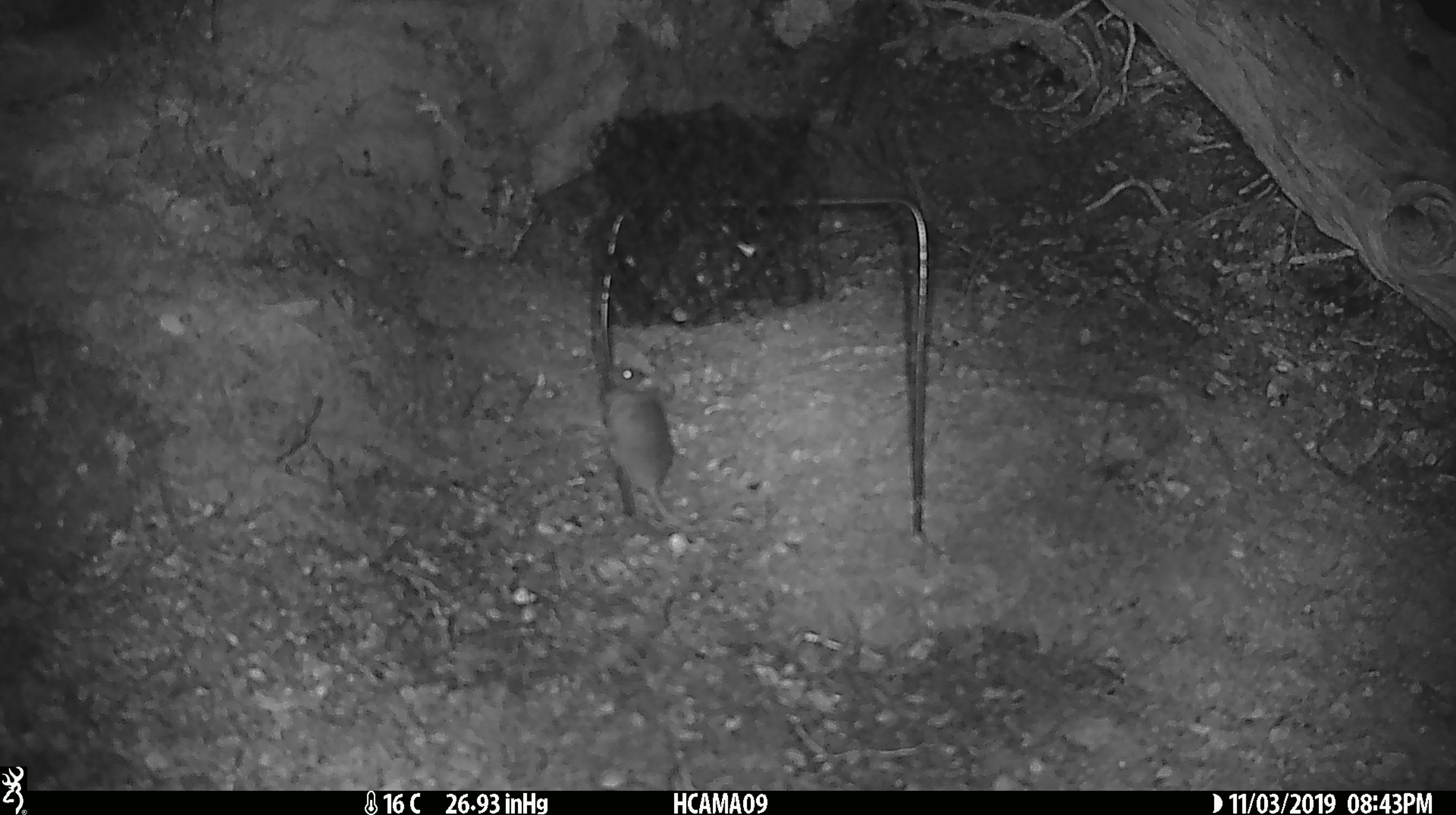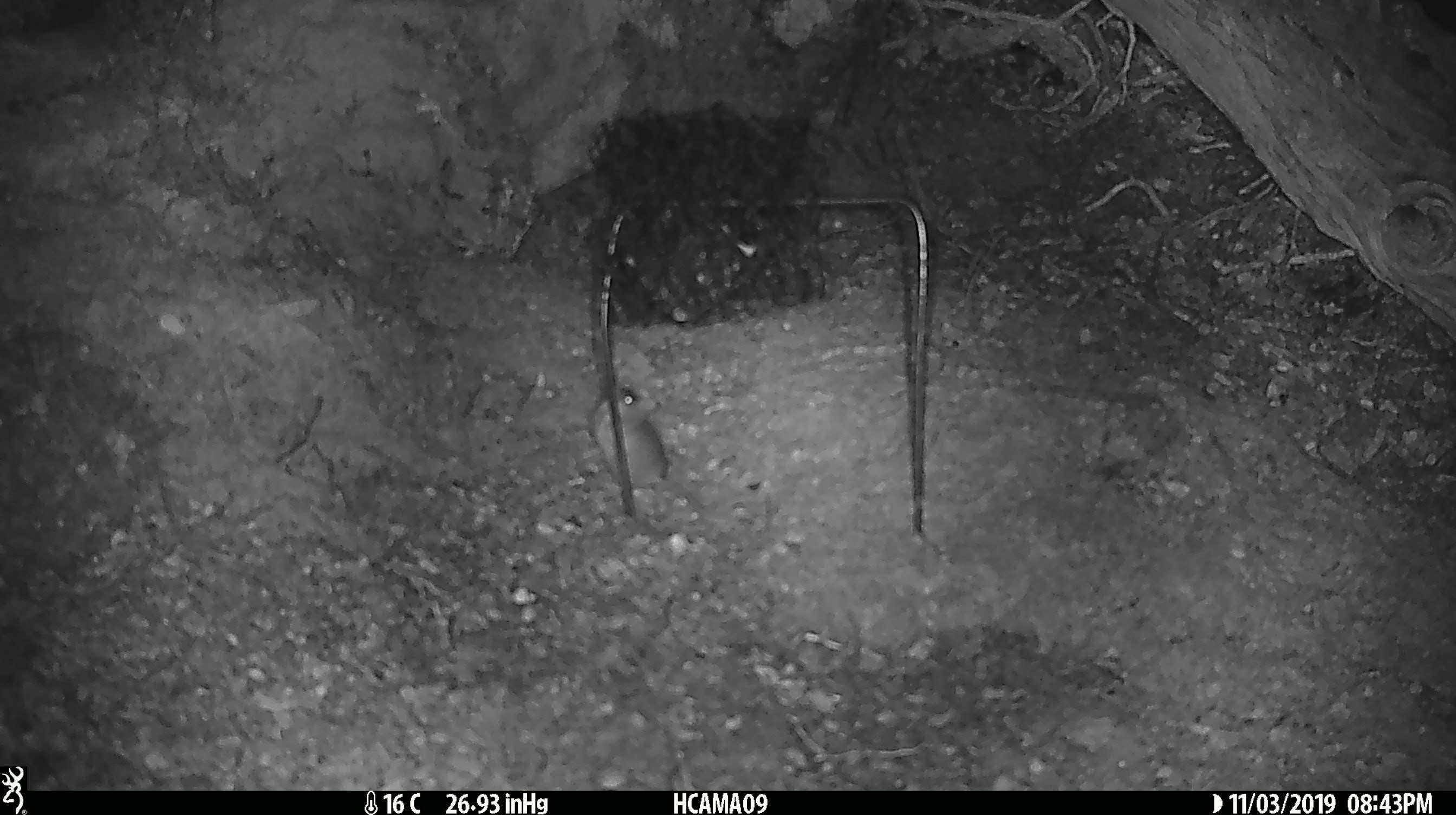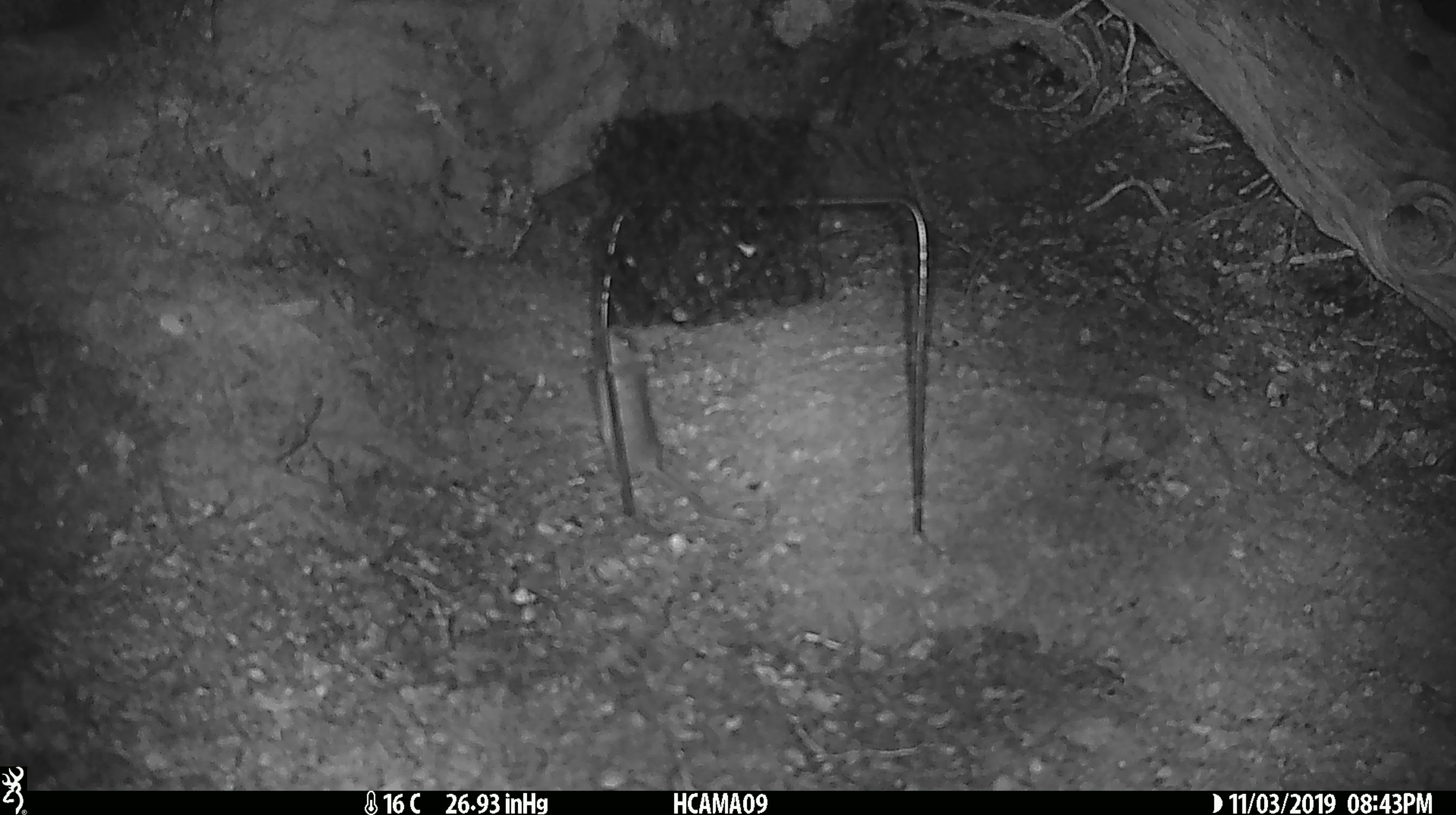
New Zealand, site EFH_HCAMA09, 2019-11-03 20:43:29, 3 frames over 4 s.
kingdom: Animalia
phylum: Chordata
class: Mammalia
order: Rodentia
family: Muridae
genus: Mus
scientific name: Mus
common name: mouse